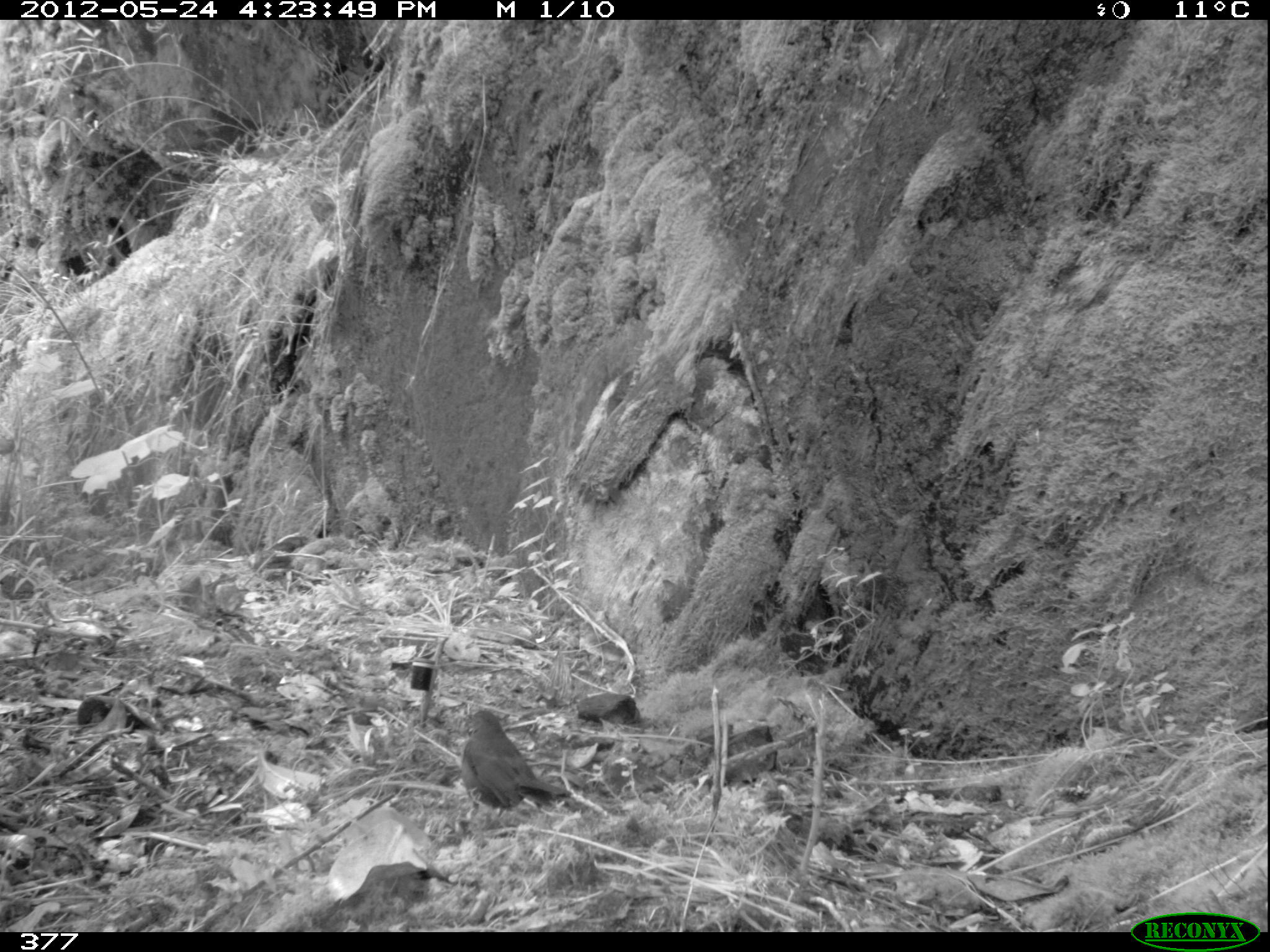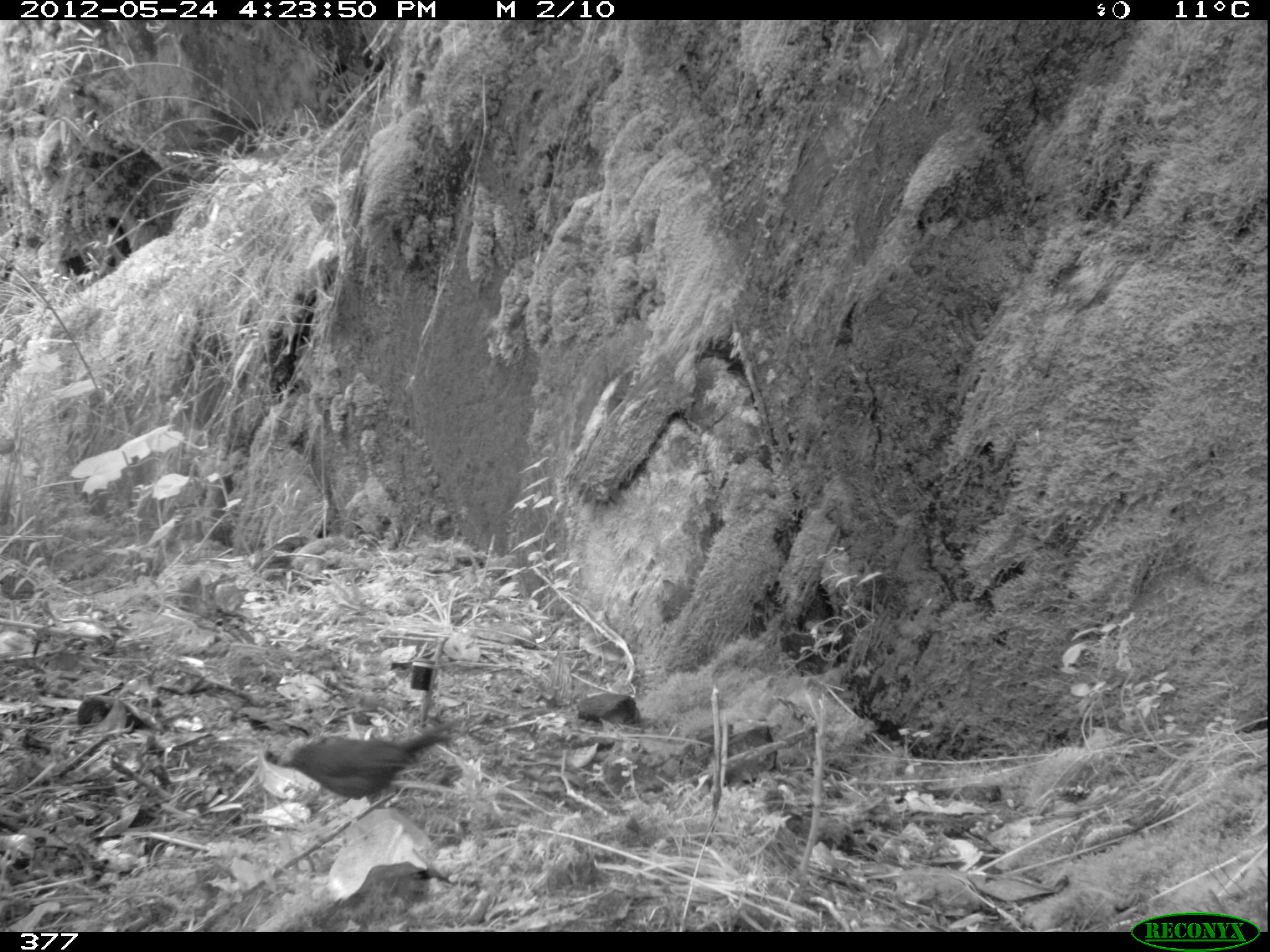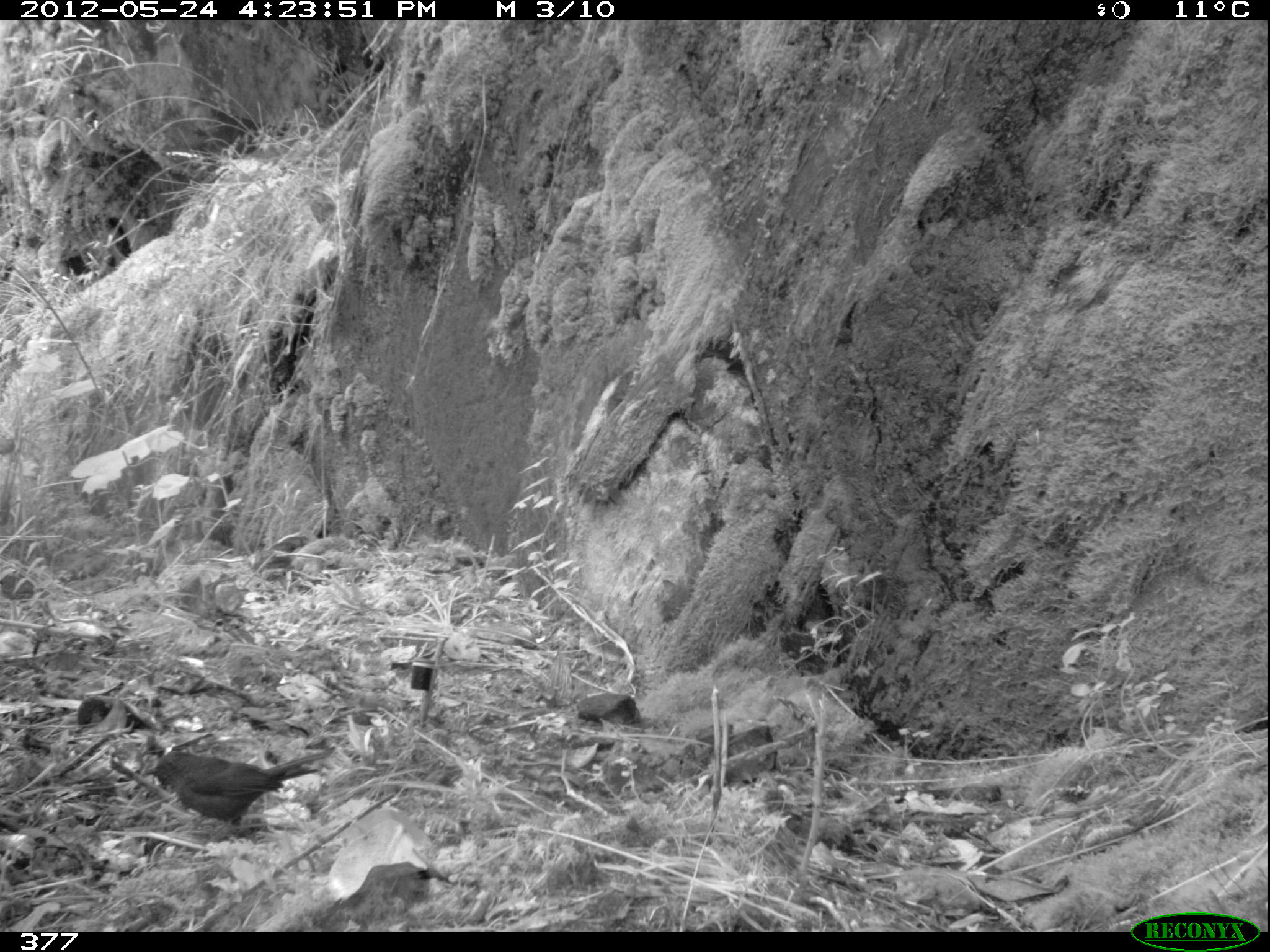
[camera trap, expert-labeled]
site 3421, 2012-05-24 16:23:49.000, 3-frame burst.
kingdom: Animalia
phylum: Chordata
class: Aves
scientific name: Aves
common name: bird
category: unknown bird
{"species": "unknown bird (bird) (Aves)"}